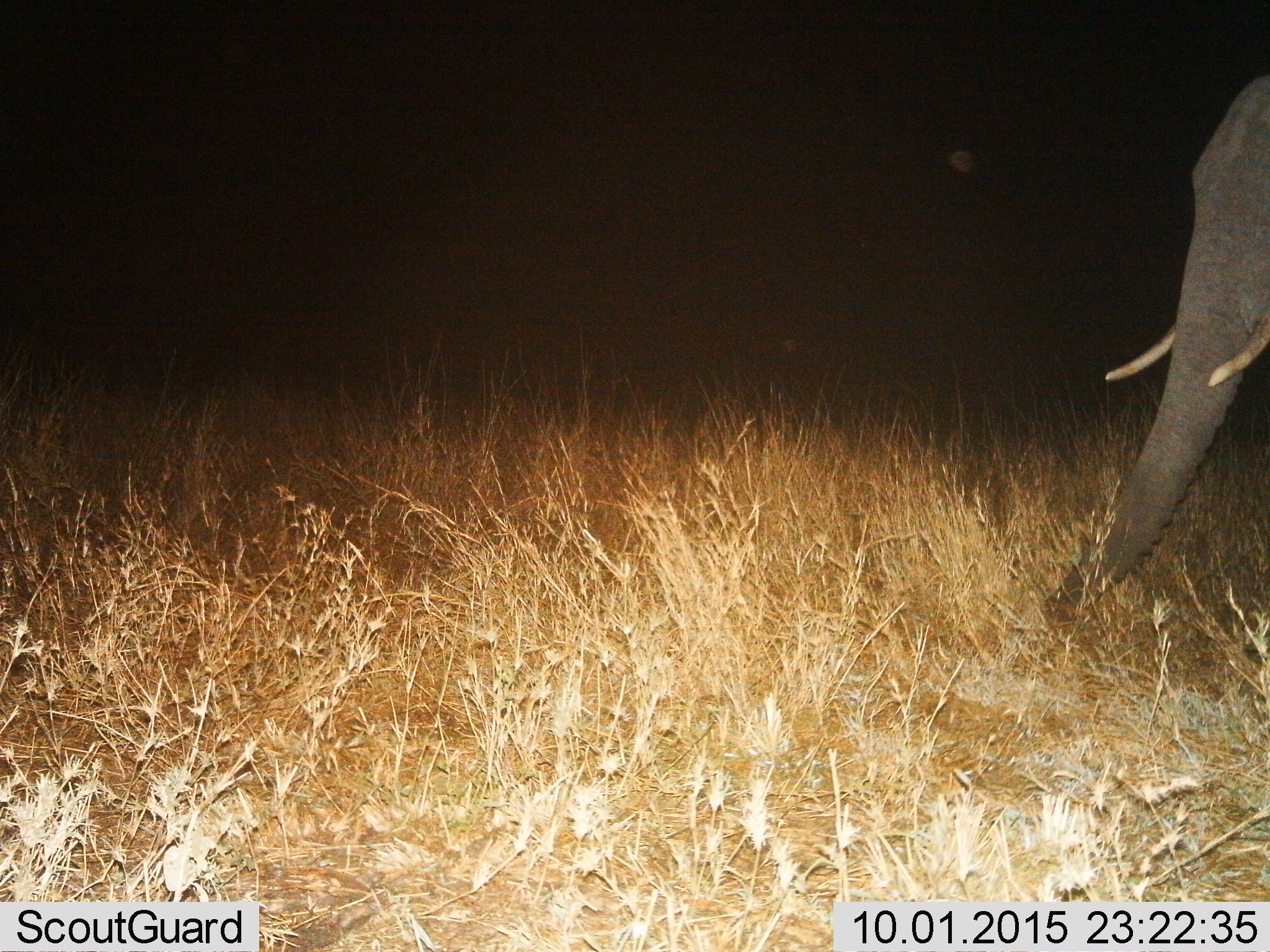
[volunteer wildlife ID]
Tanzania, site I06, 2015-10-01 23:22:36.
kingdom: Animalia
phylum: Chordata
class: Mammalia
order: Proboscidea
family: Elephantidae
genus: Loxodonta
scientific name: Loxodonta africana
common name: african bush elephant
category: elephant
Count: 1.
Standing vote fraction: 70%.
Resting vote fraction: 0%.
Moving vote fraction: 10%.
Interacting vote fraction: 10%.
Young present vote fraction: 0%.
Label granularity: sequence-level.